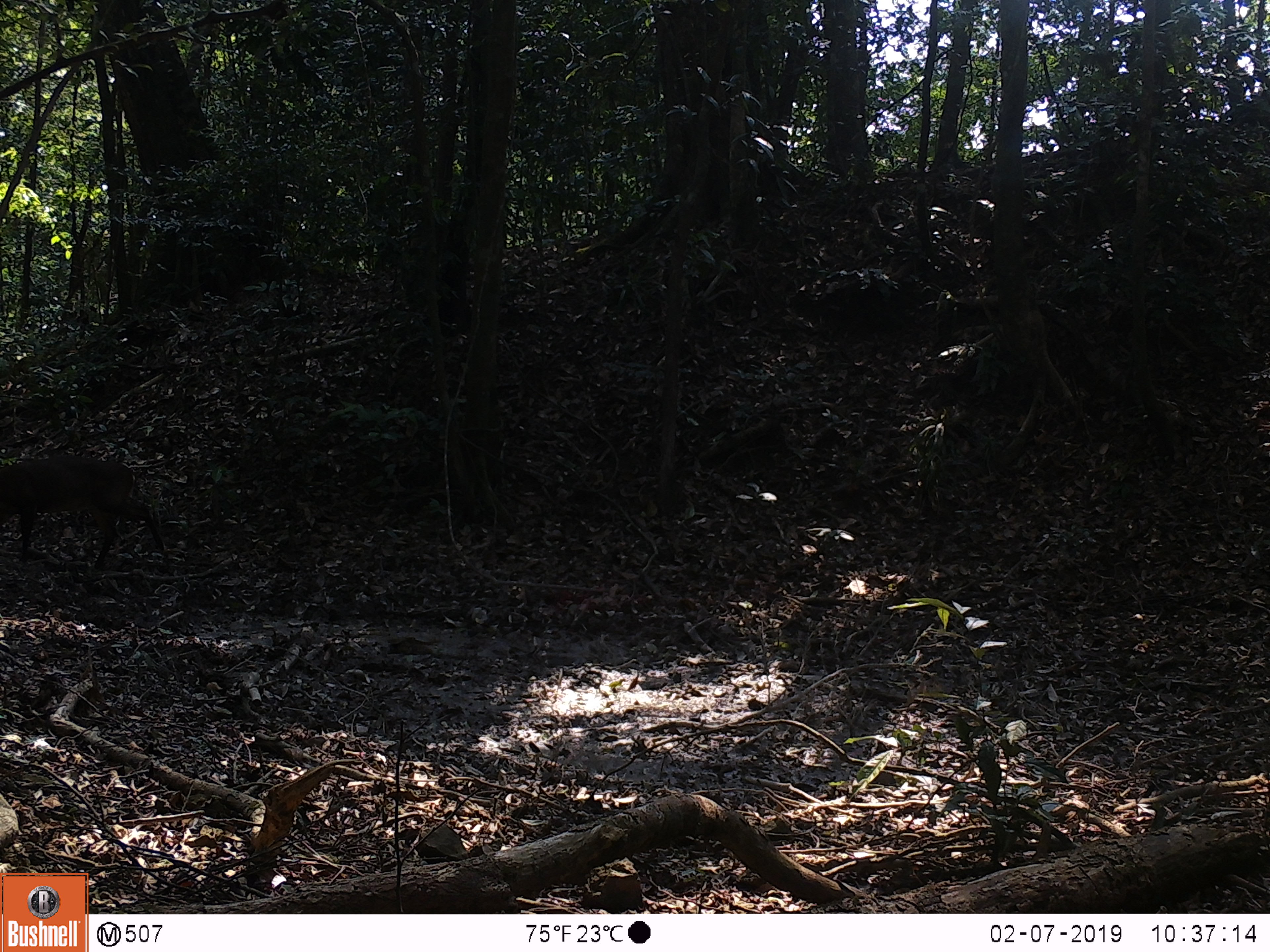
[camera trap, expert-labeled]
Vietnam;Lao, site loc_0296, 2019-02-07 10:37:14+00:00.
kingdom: Animalia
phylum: Chordata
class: Mammalia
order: Artiodactyla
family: Cervidae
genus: Muntiacus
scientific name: Muntiacus vuquangensis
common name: large-antlered muntjac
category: large antlered muntjac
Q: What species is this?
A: Large antlered muntjac (large-antlered muntjac) (Muntiacus vuquangensis).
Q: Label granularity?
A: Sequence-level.